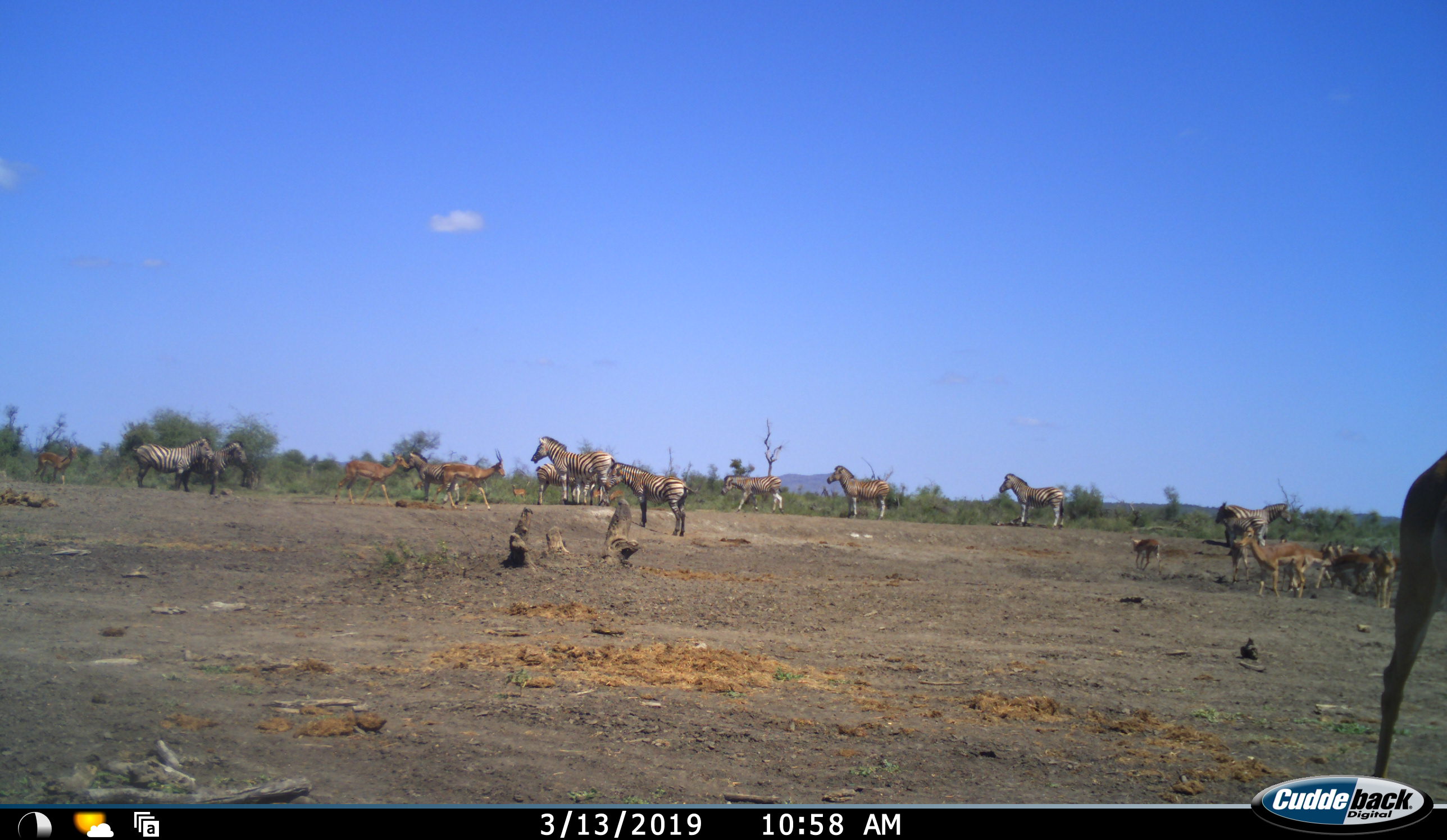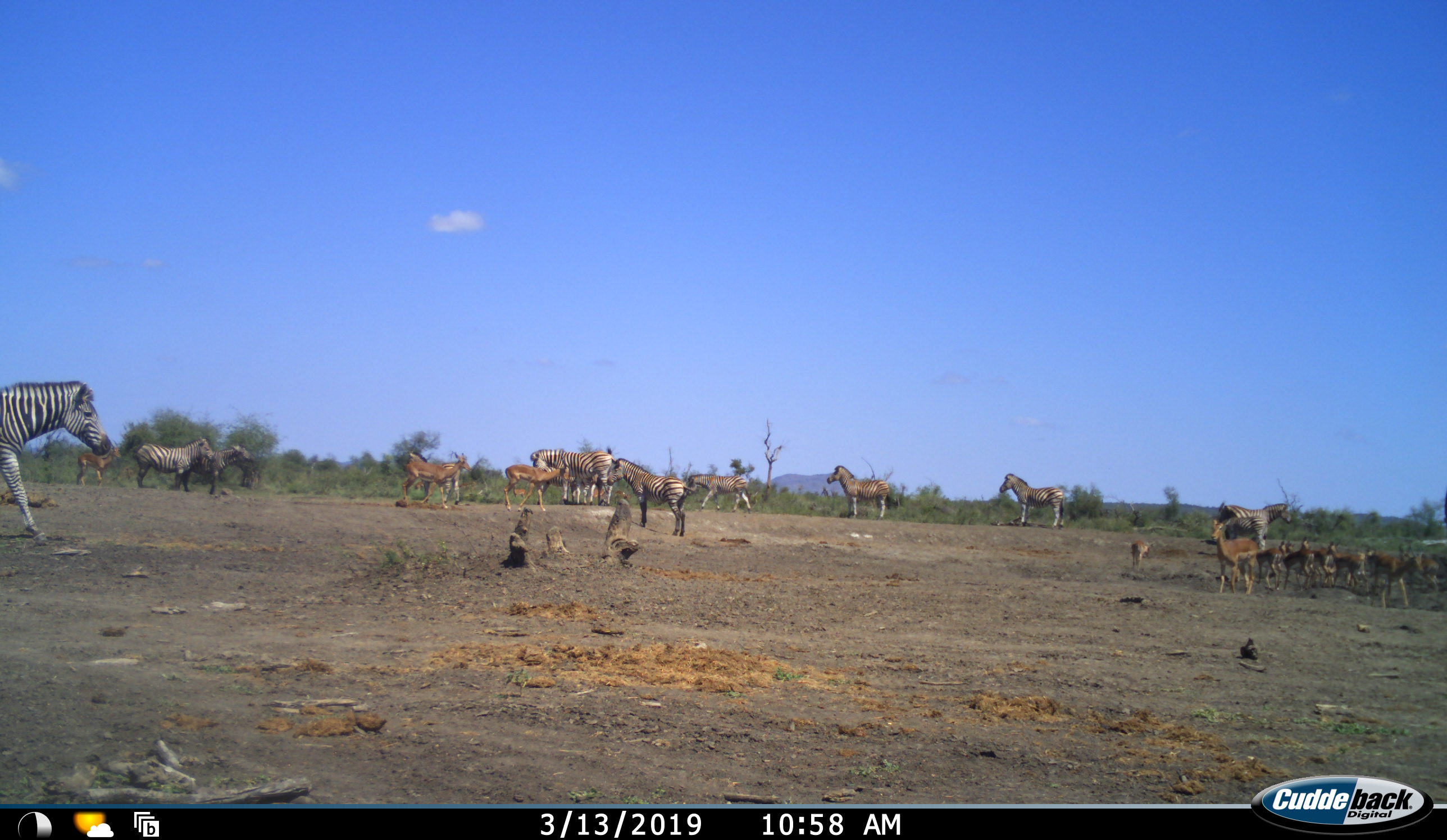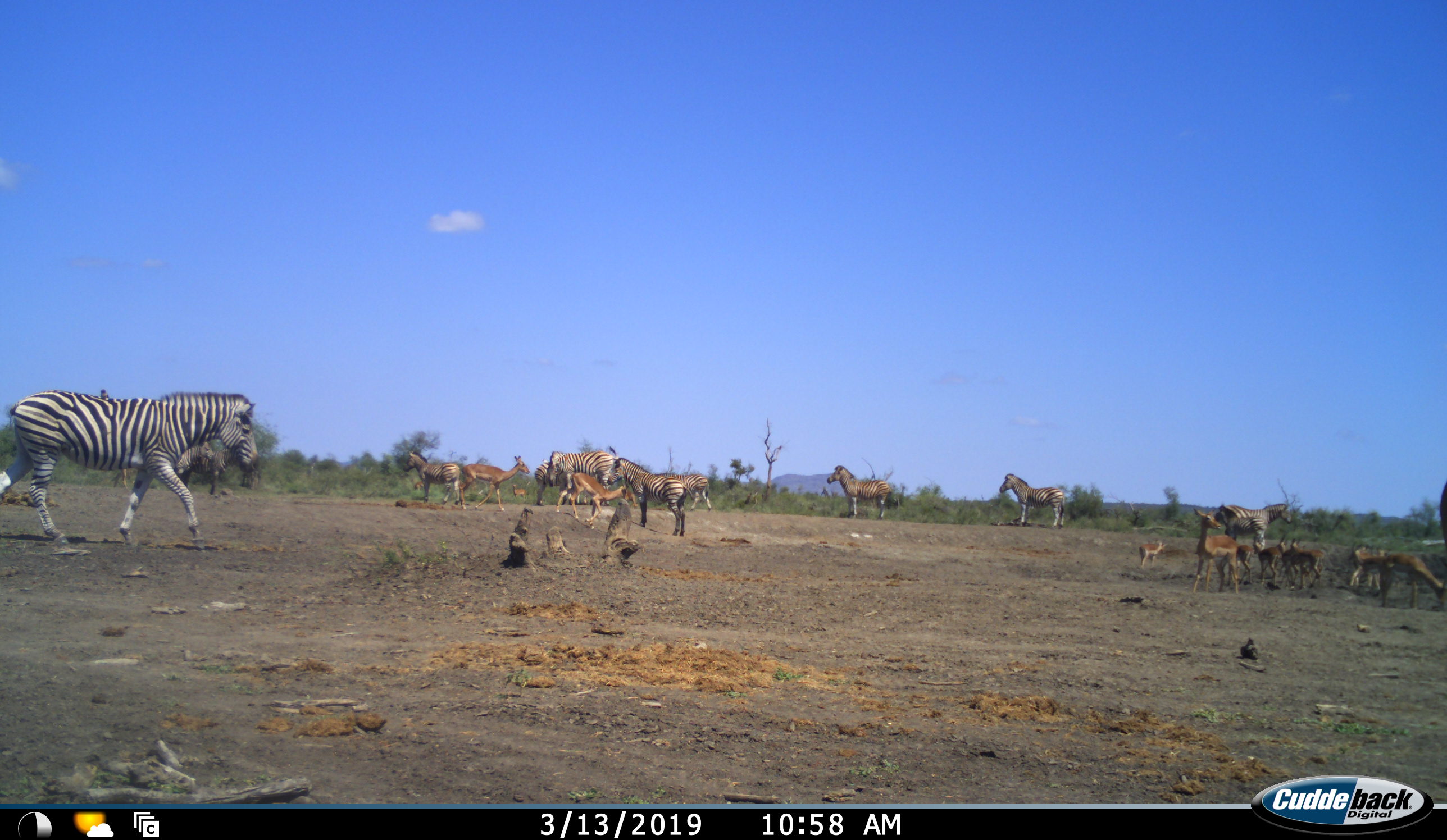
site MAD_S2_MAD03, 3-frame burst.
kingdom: Animalia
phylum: Chordata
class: Mammalia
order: Artiodactyla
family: Bovidae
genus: Aepyceros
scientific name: Aepyceros melampus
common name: impala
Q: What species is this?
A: Impala (Aepyceros melampus).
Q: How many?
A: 11-50.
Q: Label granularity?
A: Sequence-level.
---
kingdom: Animalia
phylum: Chordata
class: Mammalia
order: Perissodactyla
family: Equidae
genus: Equus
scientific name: Equus quagga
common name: plains zebra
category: zebraplains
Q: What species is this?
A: Zebraplains (plains zebra) (Equus quagga).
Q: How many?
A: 10.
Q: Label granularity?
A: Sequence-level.